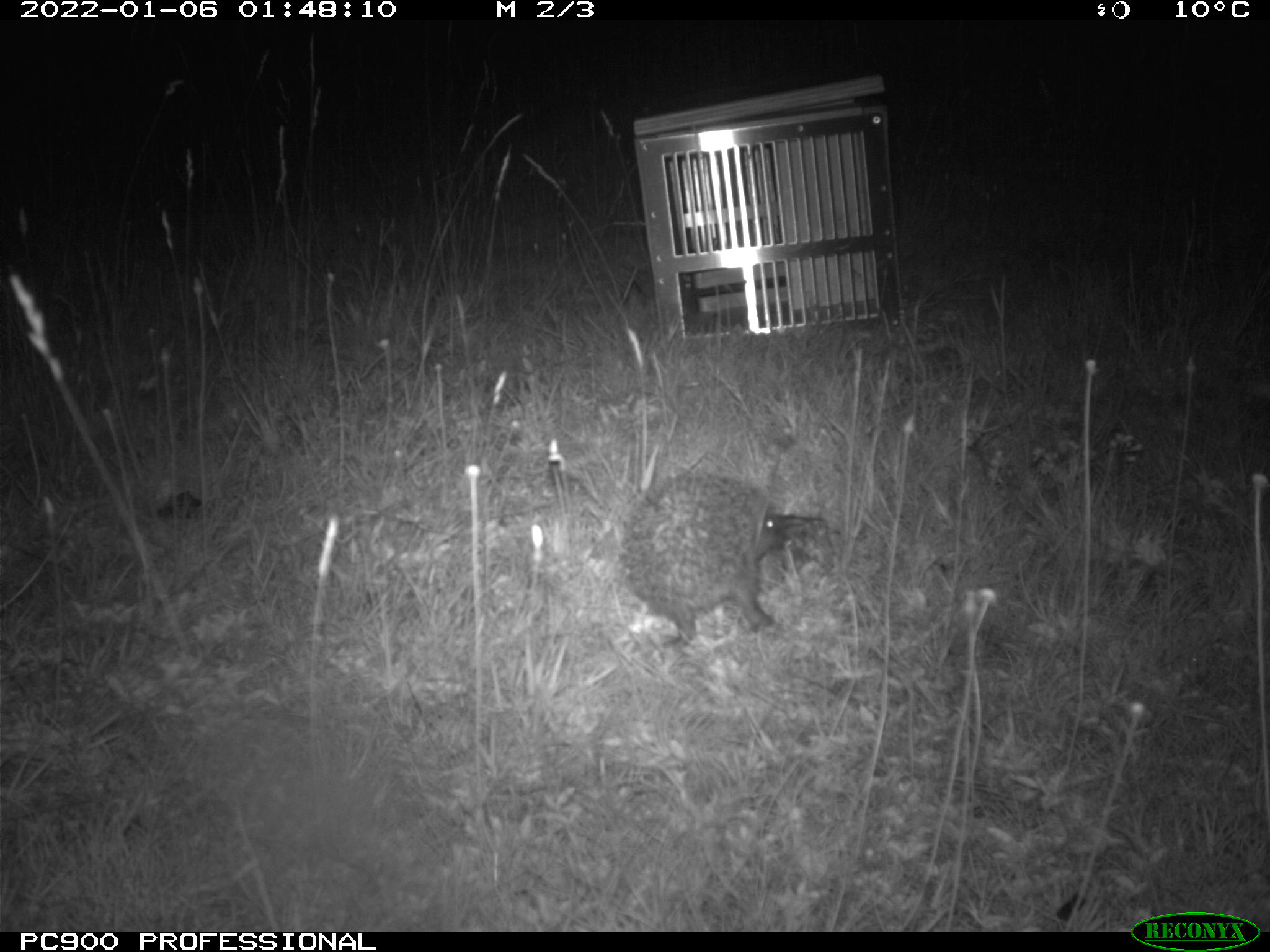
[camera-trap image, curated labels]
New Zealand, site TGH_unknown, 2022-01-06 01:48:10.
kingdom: Animalia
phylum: Chordata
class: Mammalia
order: Eulipotyphla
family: Erinaceidae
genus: Erinaceus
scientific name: Erinaceus europaeus europaeus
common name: european hedgehog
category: hedgehog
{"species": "hedgehog (european hedgehog) (Erinaceus europaeus europaeus)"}